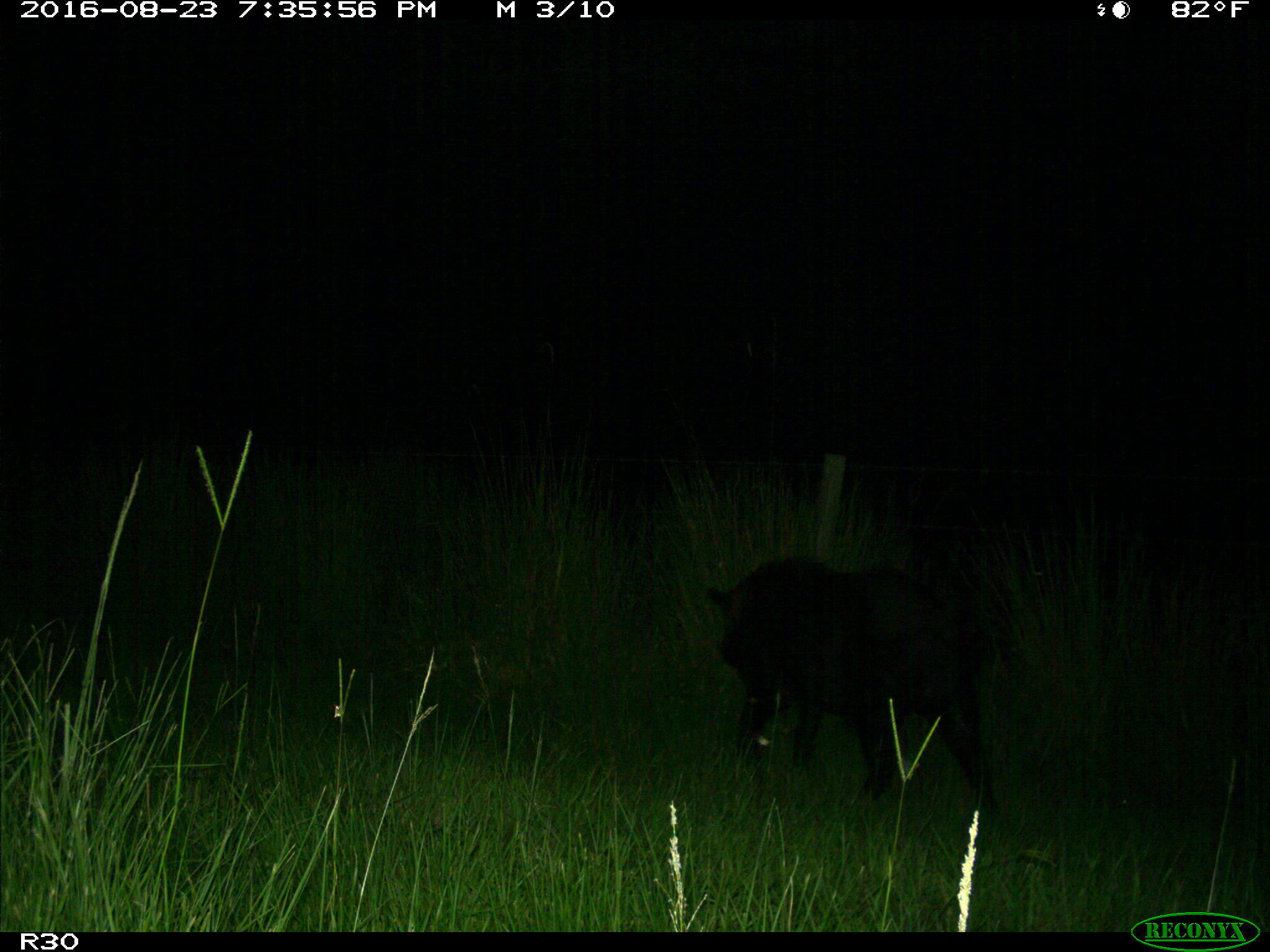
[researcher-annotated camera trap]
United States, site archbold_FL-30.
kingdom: Animalia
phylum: Chordata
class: Mammalia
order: Artiodactyla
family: Suidae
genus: Sus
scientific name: Sus scrofa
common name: wild boar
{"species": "Sus scrofa (wild boar)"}